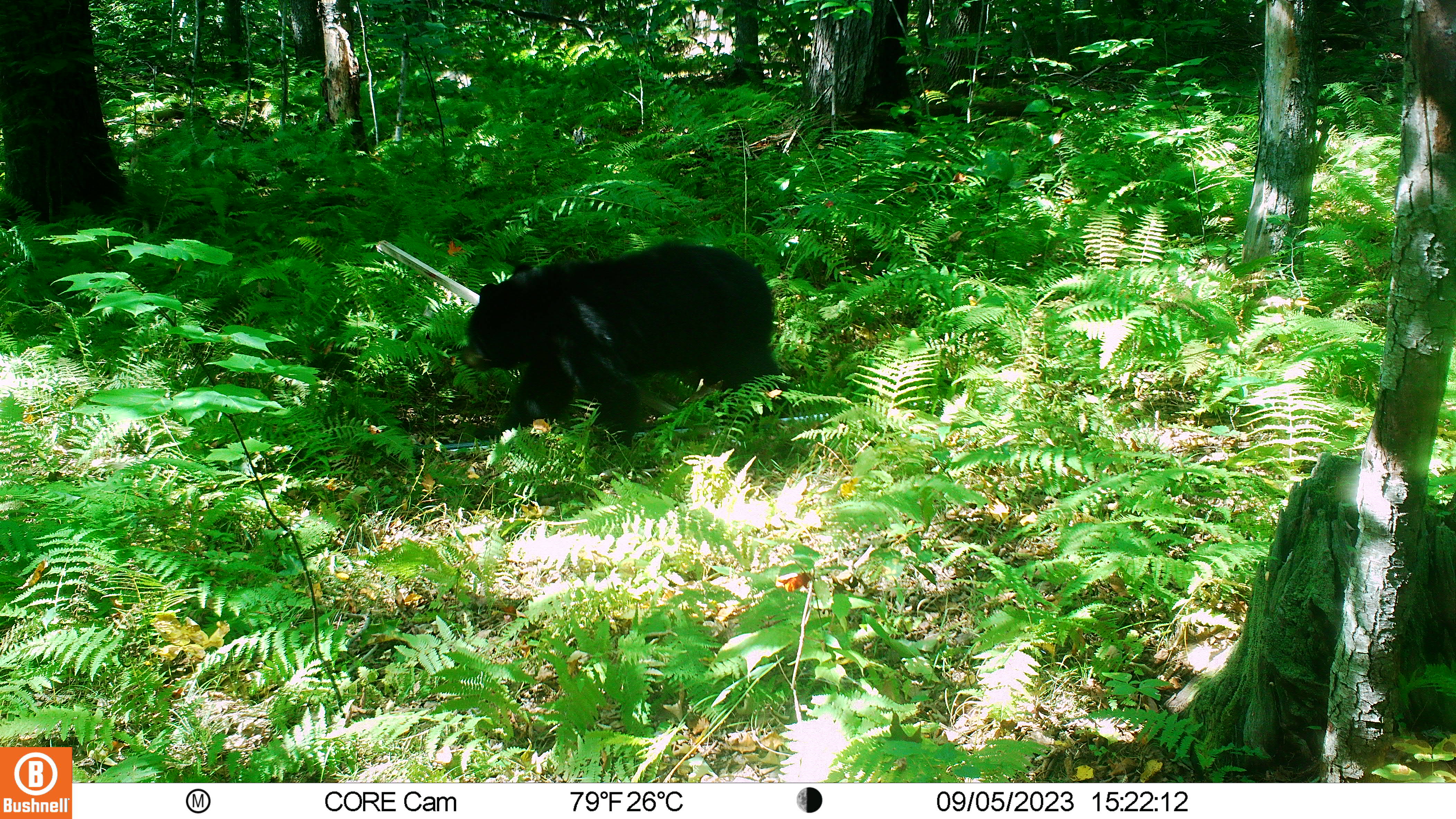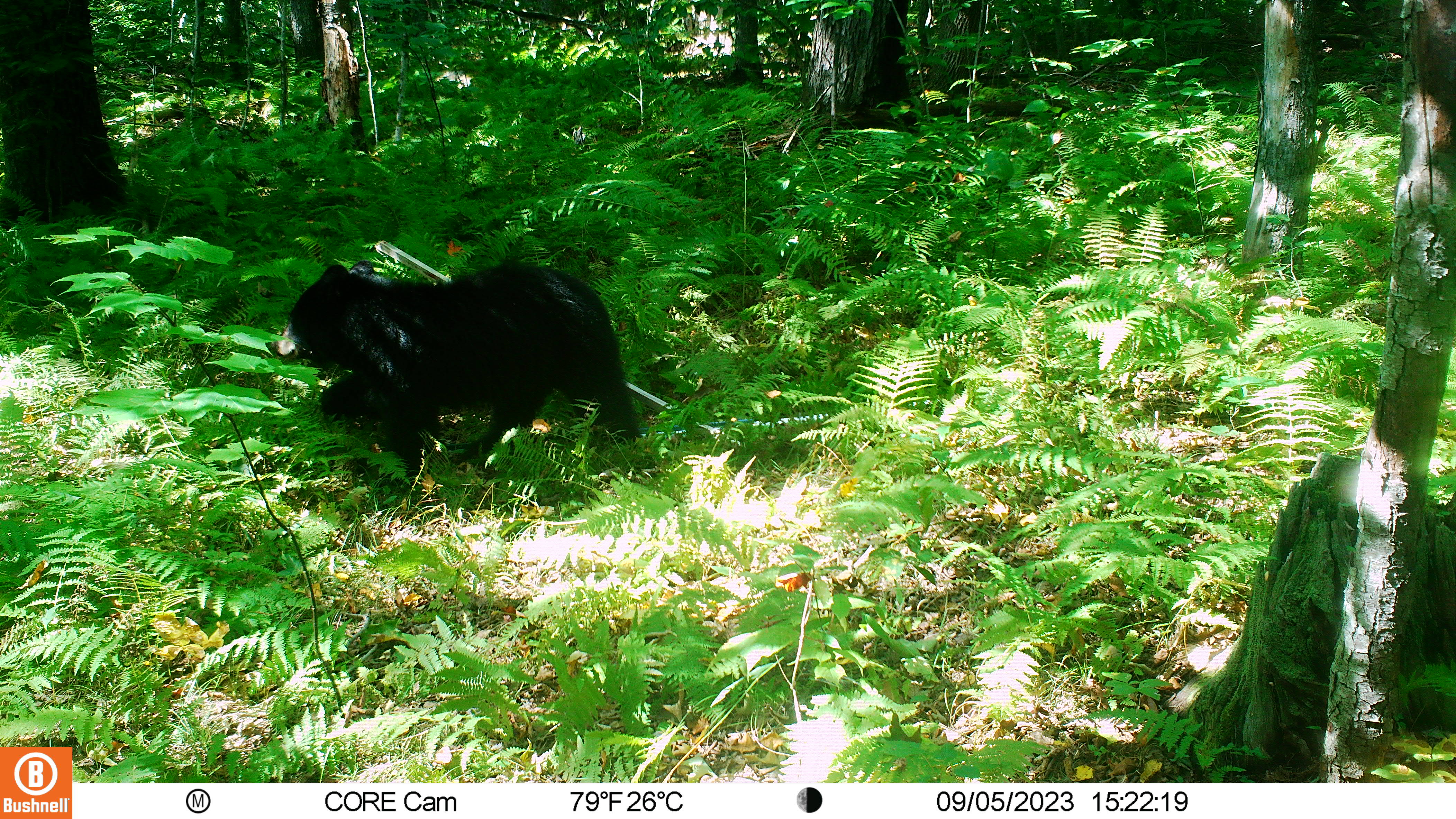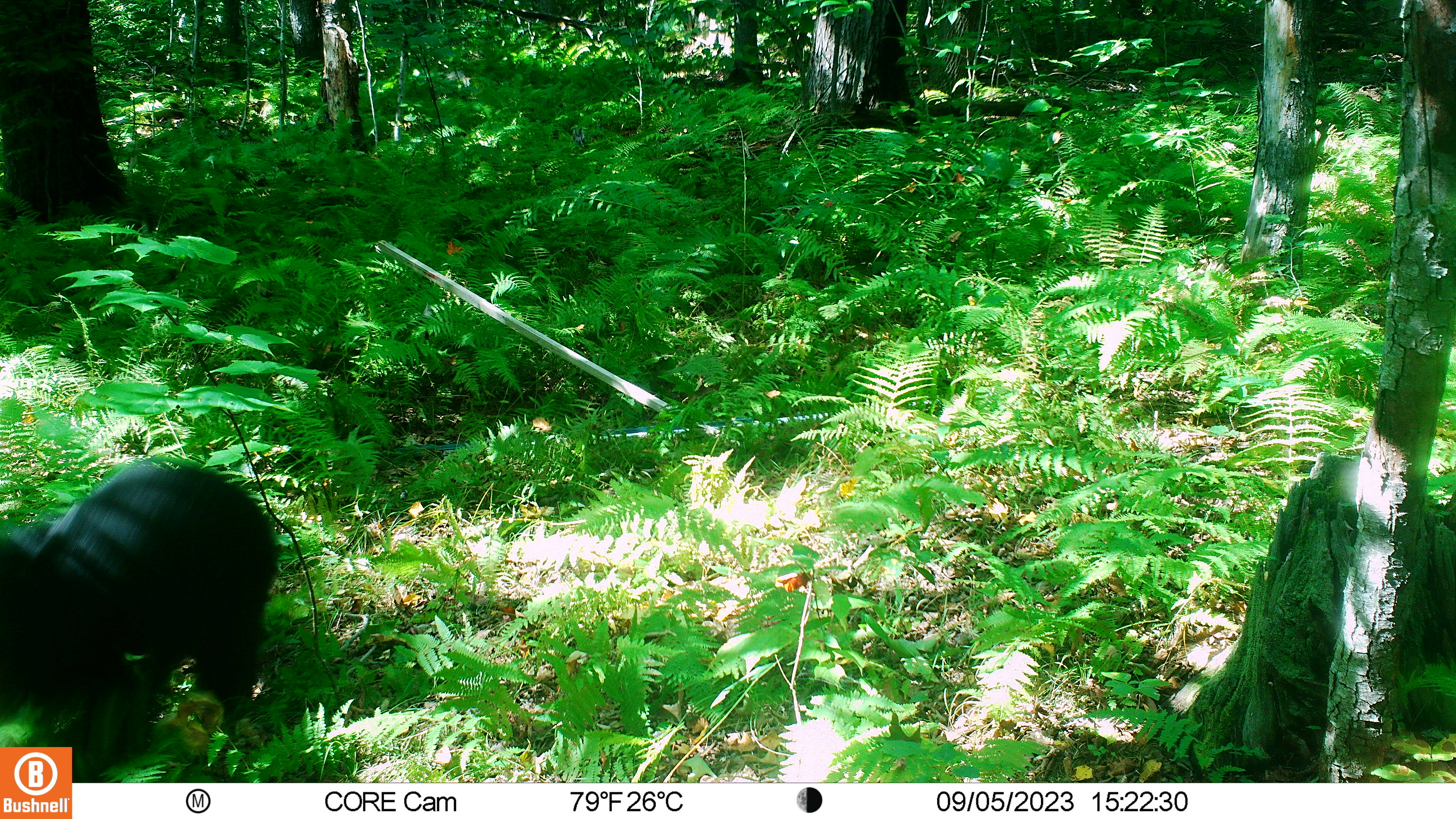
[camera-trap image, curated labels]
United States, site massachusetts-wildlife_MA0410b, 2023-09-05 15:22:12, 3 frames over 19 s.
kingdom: Animalia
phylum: Chordata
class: Mammalia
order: Carnivora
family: Ursidae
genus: Ursus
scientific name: Ursus americanus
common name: black bear